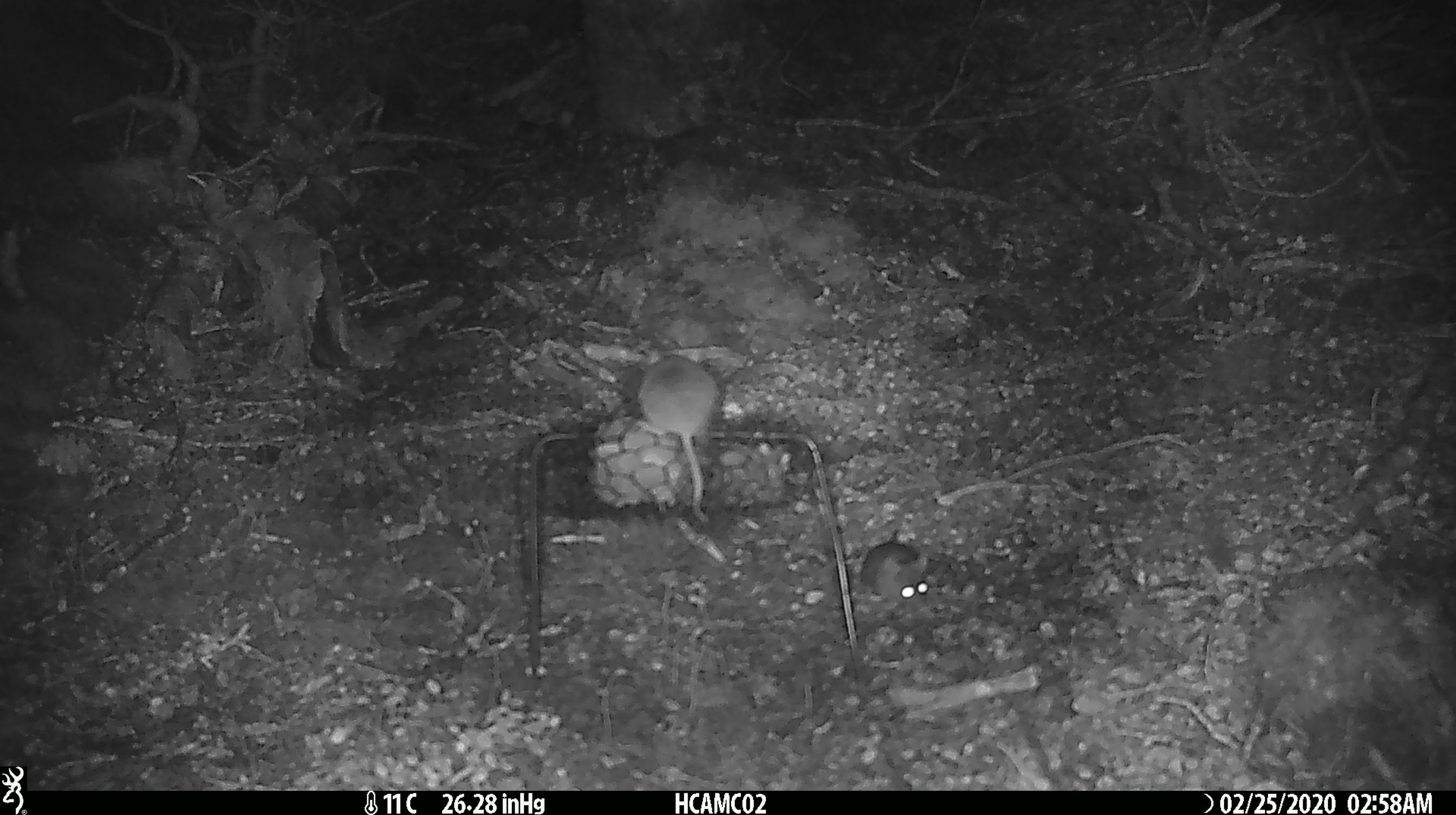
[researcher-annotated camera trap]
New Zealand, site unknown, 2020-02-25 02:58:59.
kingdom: Animalia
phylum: Chordata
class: Mammalia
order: Rodentia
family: Muridae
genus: Mus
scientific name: Mus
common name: mouse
Mouse (Mus).